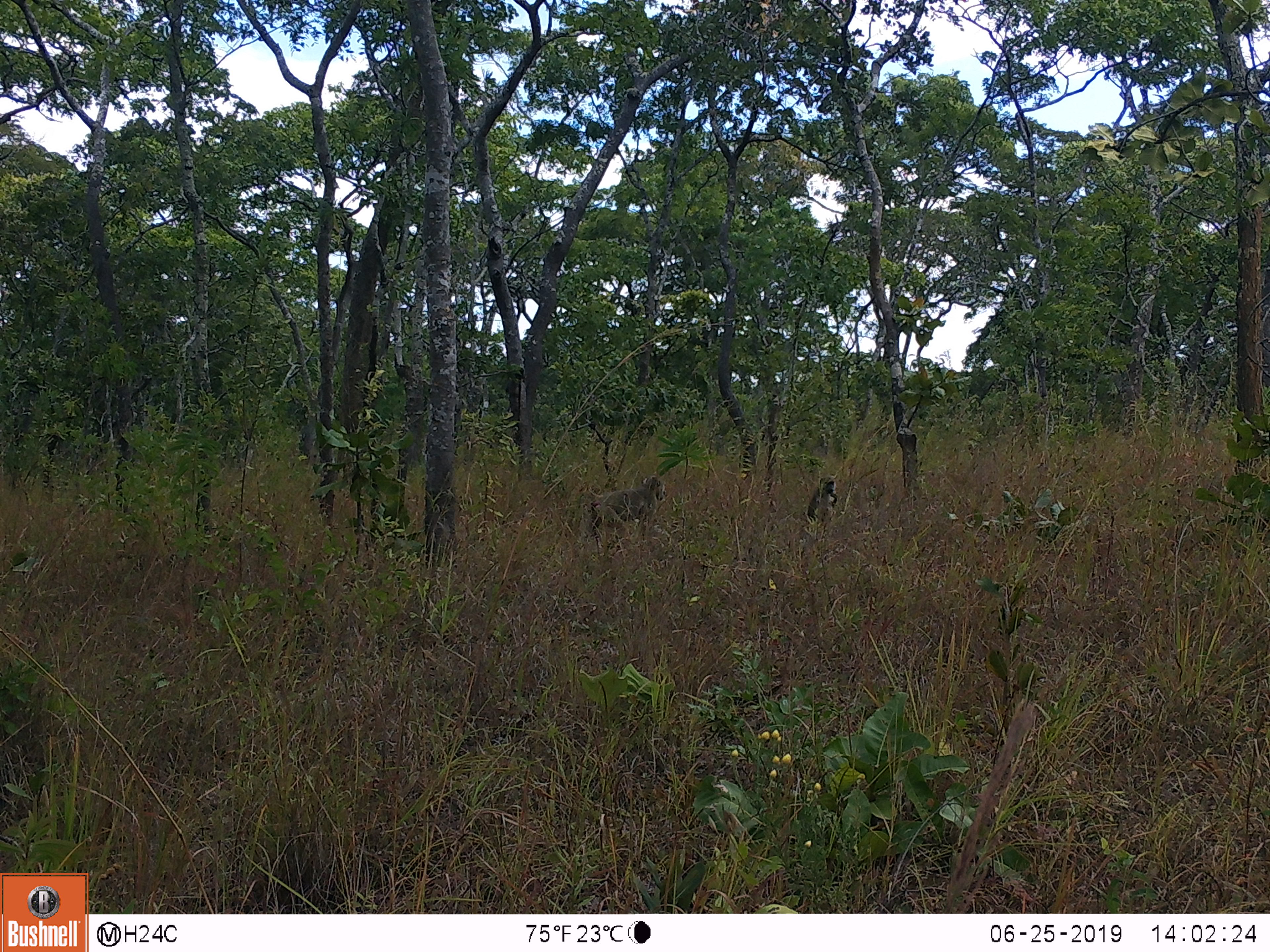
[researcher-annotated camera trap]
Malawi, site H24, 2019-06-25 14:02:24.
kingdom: Animalia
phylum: Chordata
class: Mammalia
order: Primates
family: Cercopithecidae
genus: Papio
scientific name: Papio cynocephalus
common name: yellow baboon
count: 2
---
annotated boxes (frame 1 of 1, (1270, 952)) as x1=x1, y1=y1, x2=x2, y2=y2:
yellow baboon: x1=583, y1=474, x2=668, y2=545; x1=792, y1=473, x2=843, y2=530